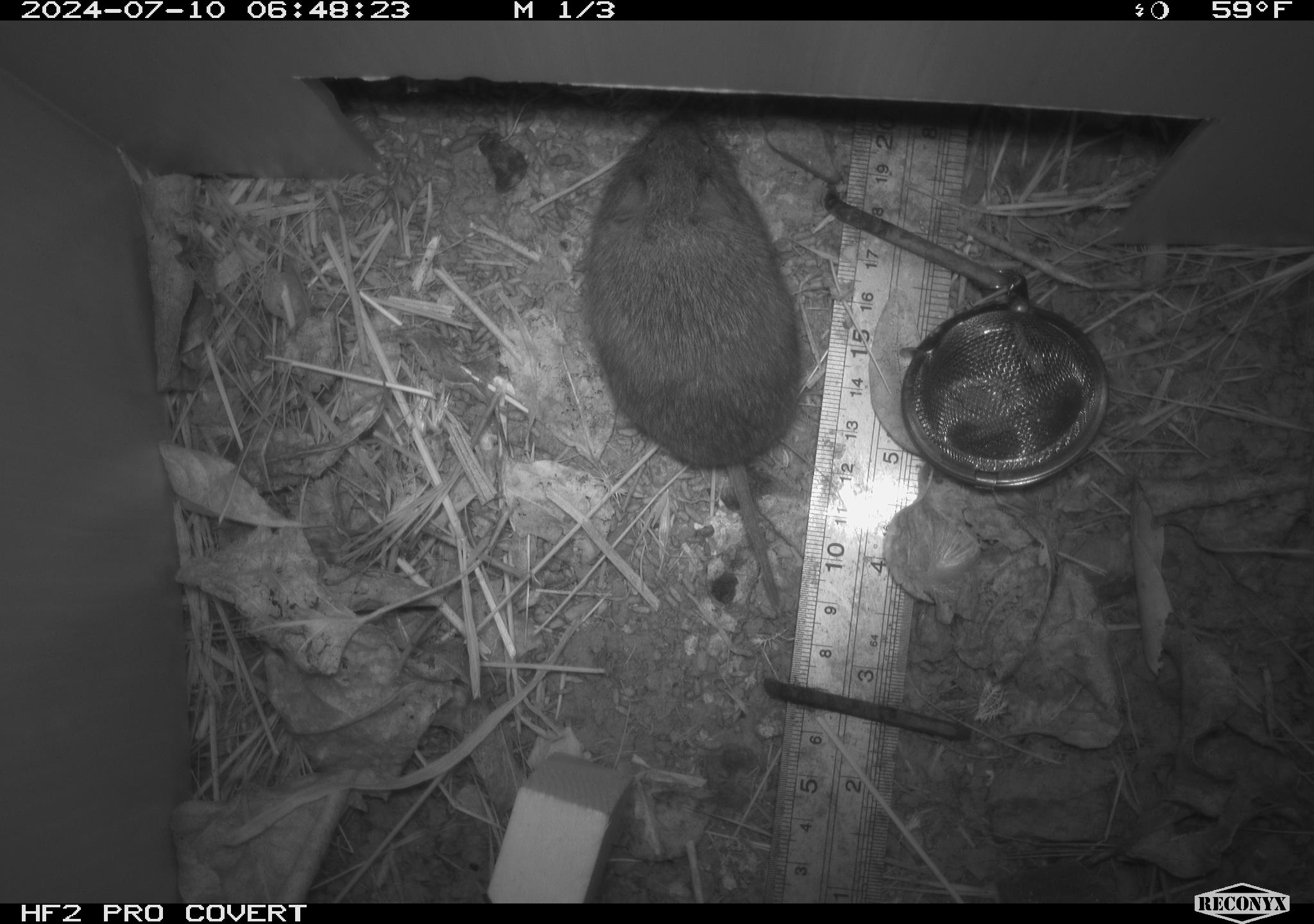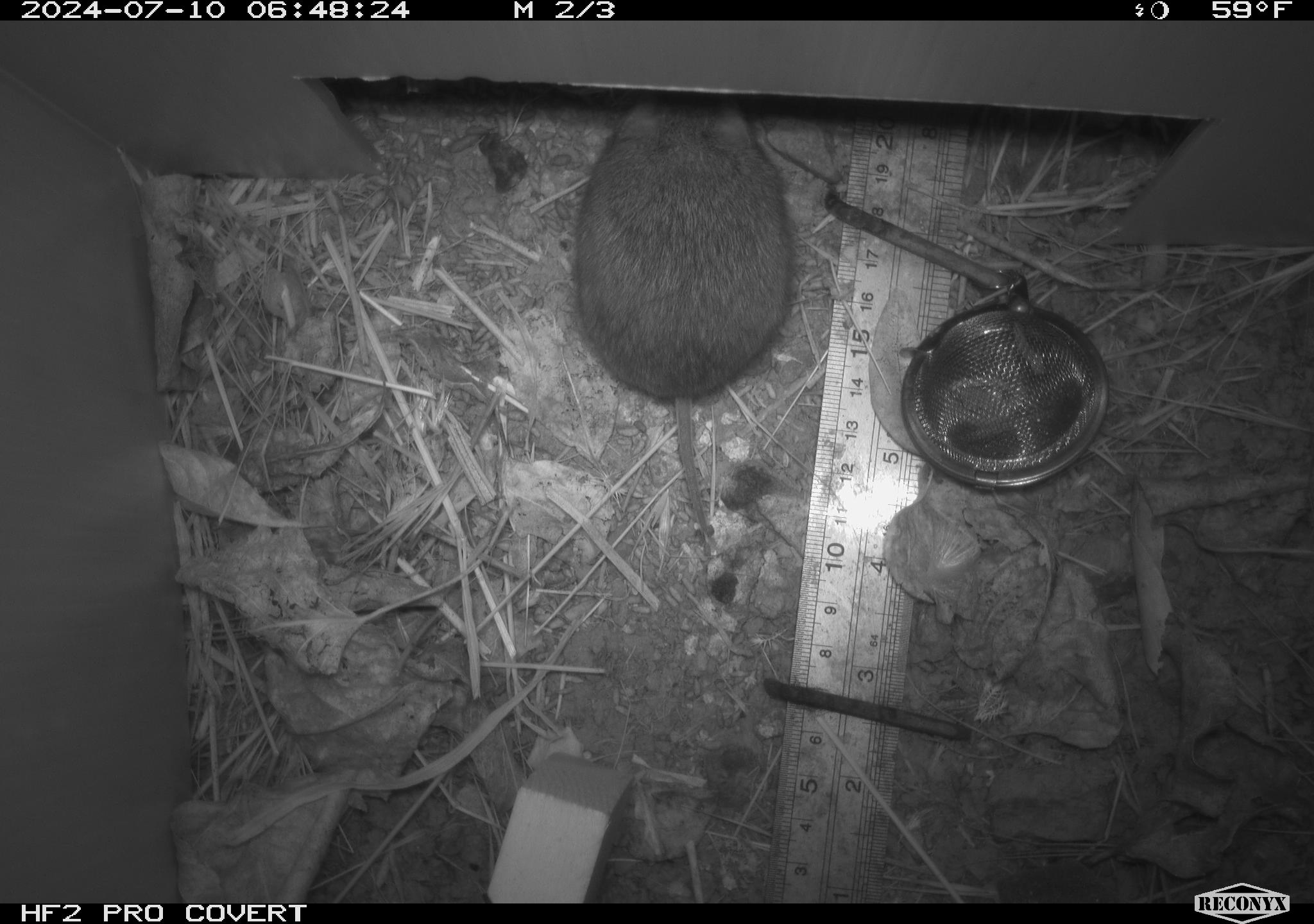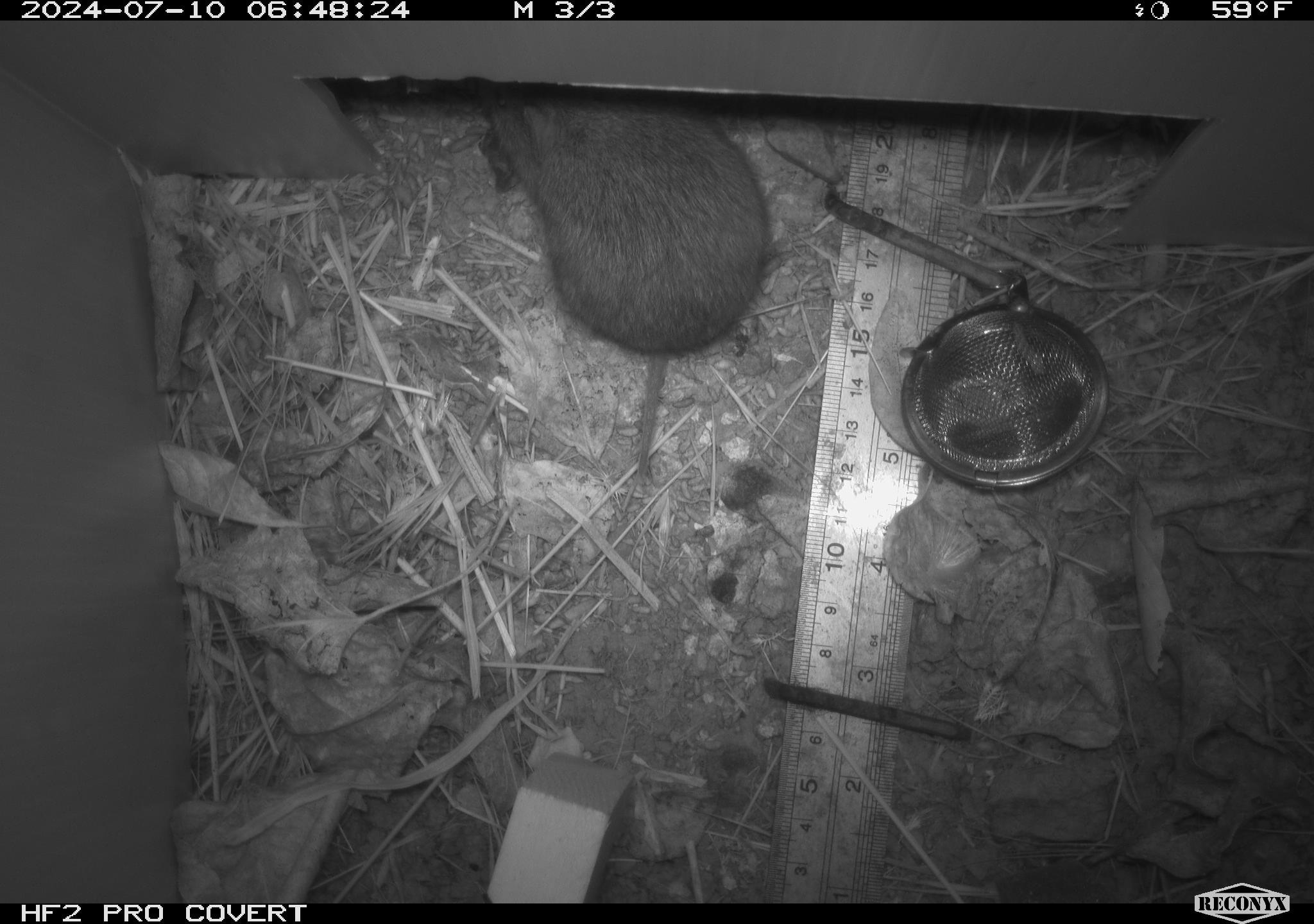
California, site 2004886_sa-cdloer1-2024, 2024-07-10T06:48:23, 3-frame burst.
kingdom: Animalia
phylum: Chordata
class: Mammalia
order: Rodentia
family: Cricetidae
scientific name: Arvicolinae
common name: voles, lemmings, and muskrats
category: arvicolinae subfamily